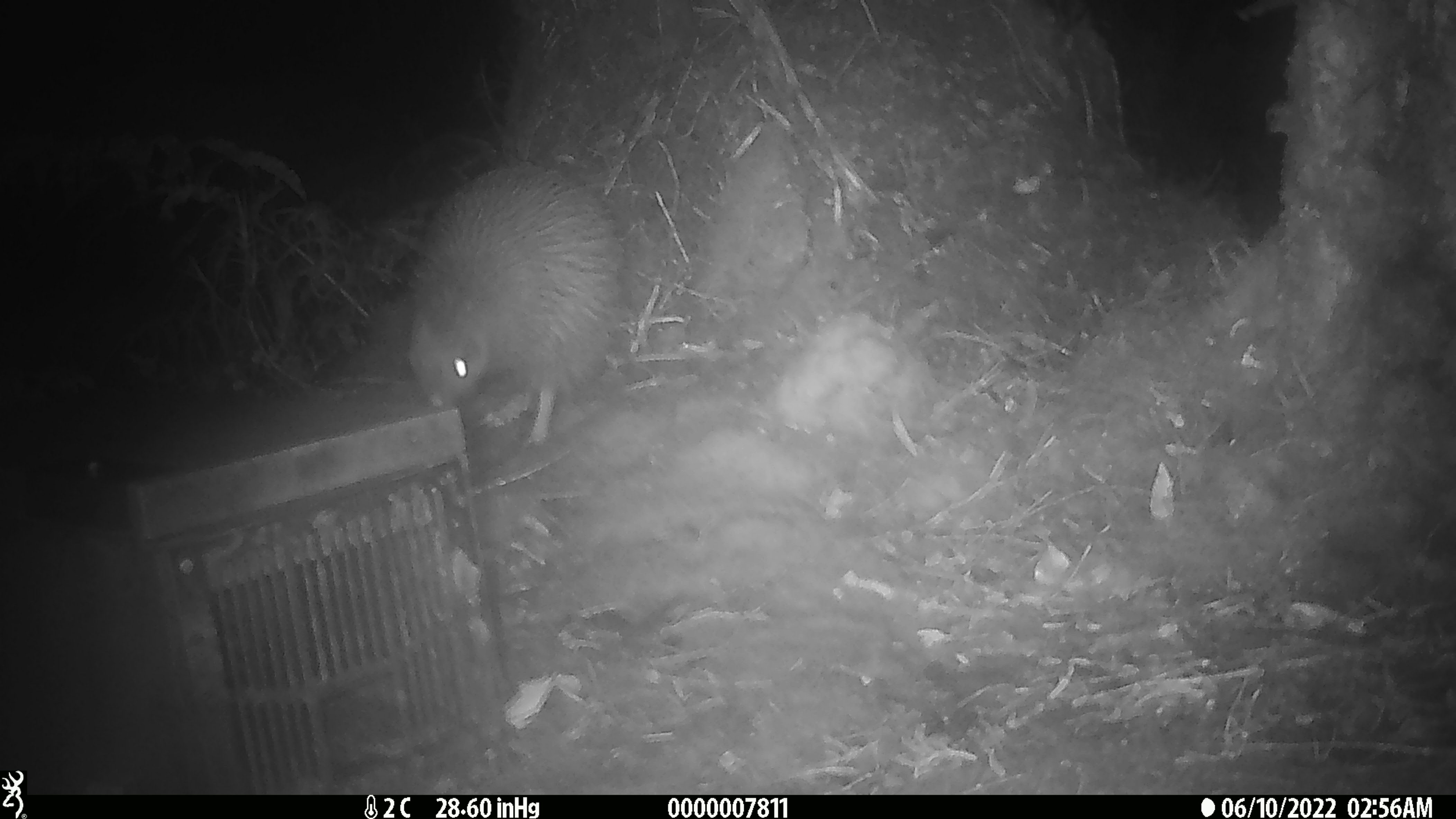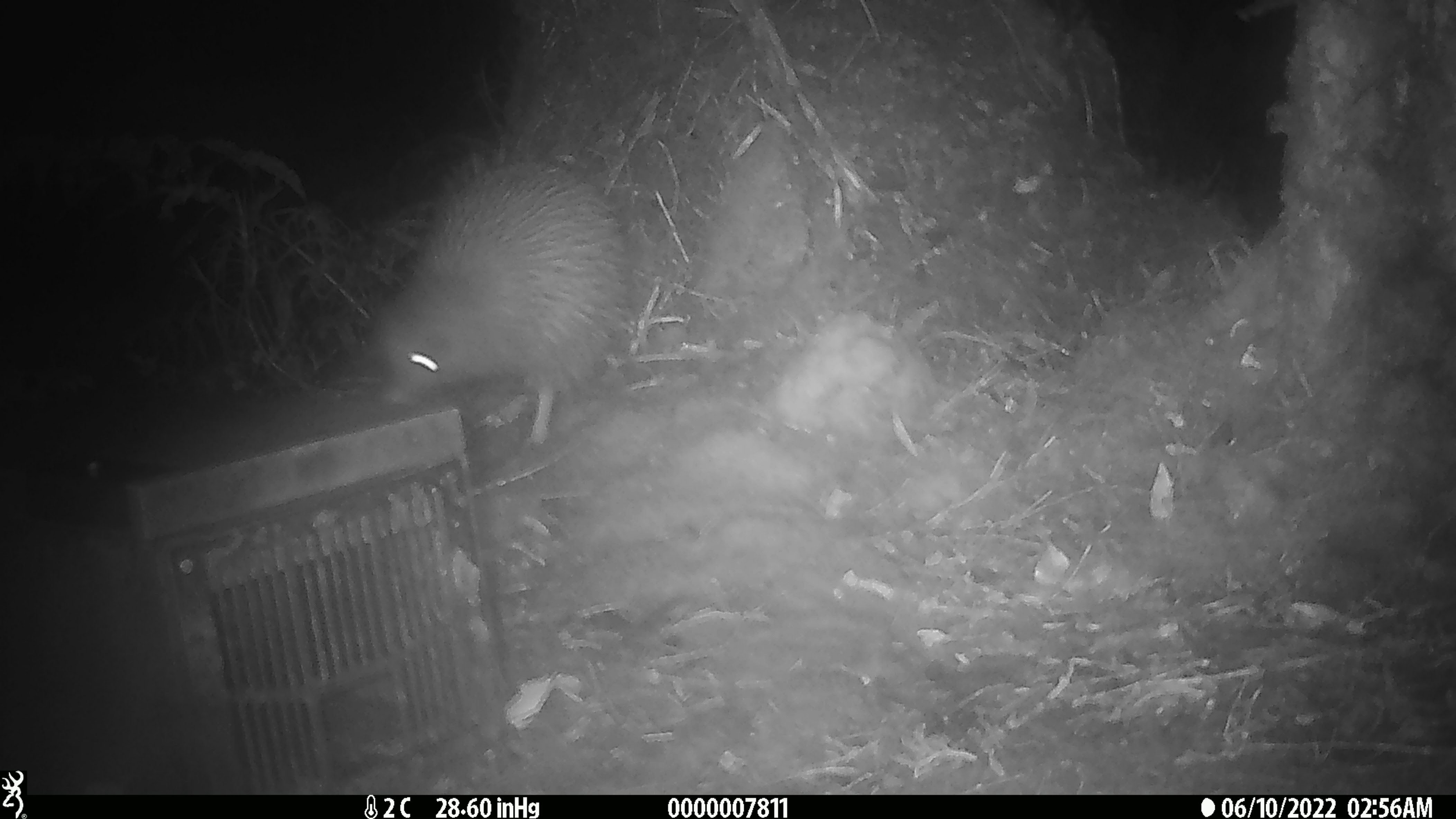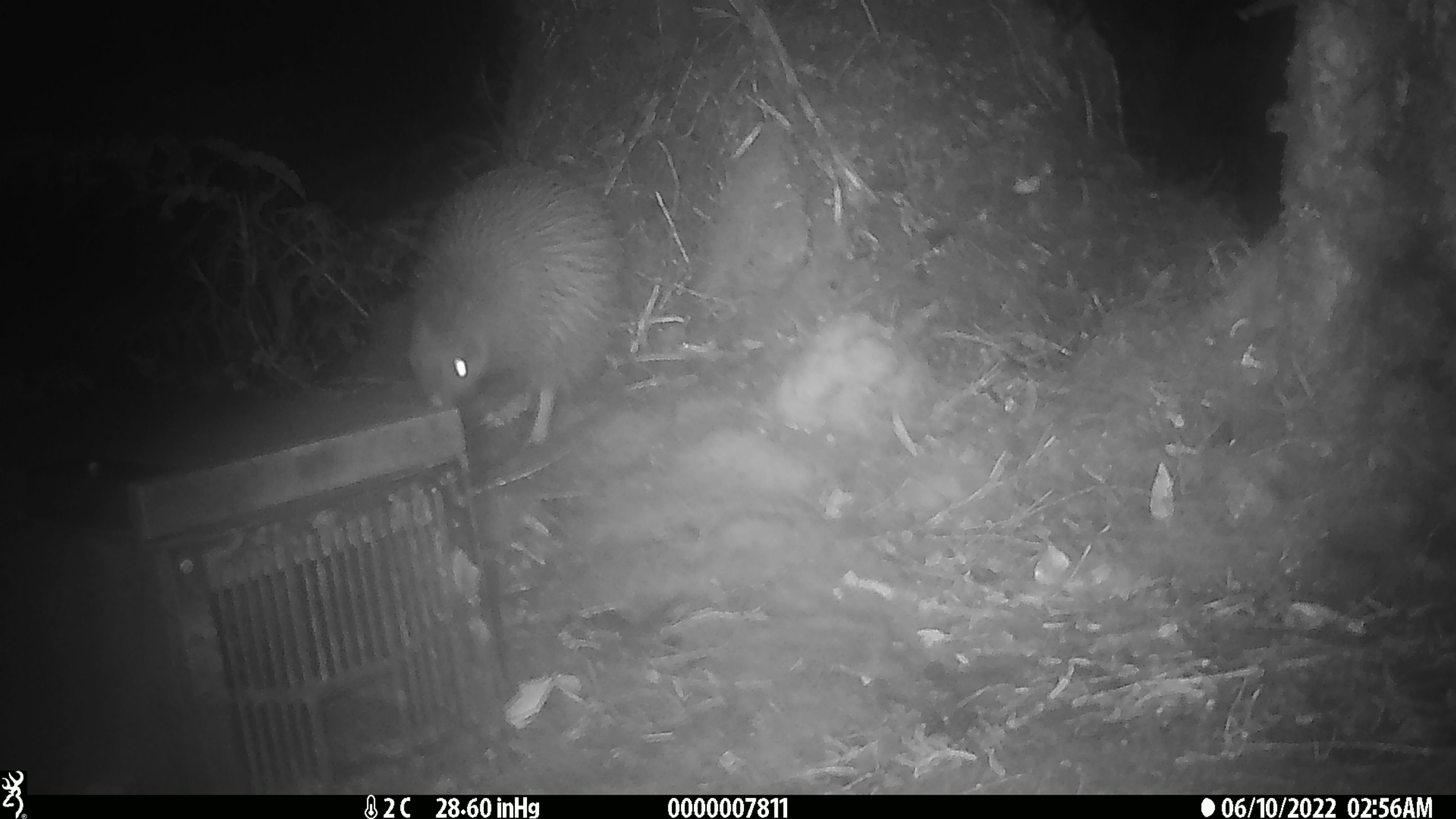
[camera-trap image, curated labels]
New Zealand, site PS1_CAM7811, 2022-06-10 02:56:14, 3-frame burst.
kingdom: Animalia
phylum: Chordata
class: Aves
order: Apterygiformes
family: Apterygidae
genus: Apteryx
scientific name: Apteryx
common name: kiwi